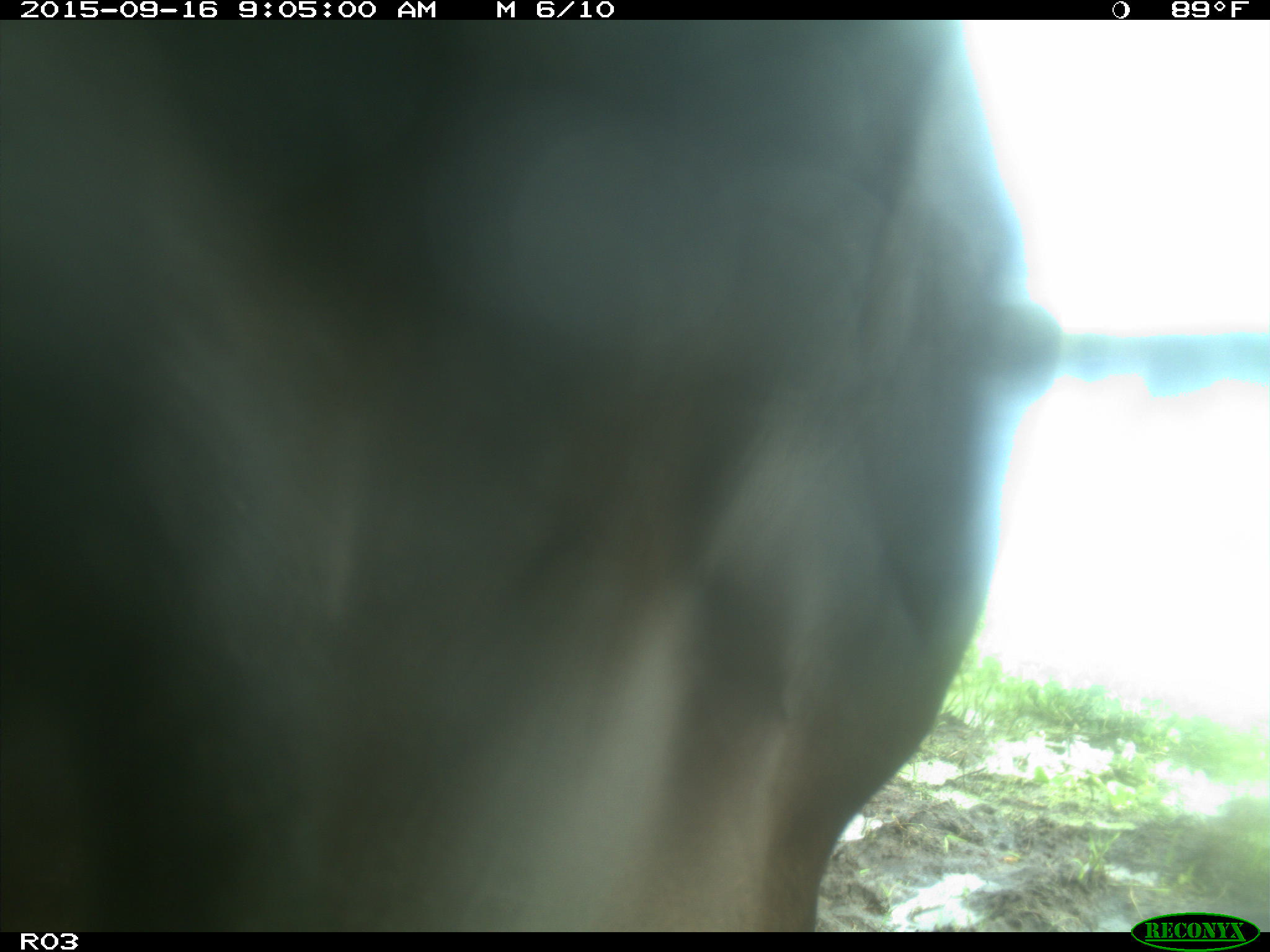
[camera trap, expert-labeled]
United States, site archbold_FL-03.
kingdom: Animalia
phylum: Chordata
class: Mammalia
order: Artiodactyla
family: Bovidae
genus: Bos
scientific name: Bos taurus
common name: domestic cow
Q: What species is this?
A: Bos taurus (domestic cow).